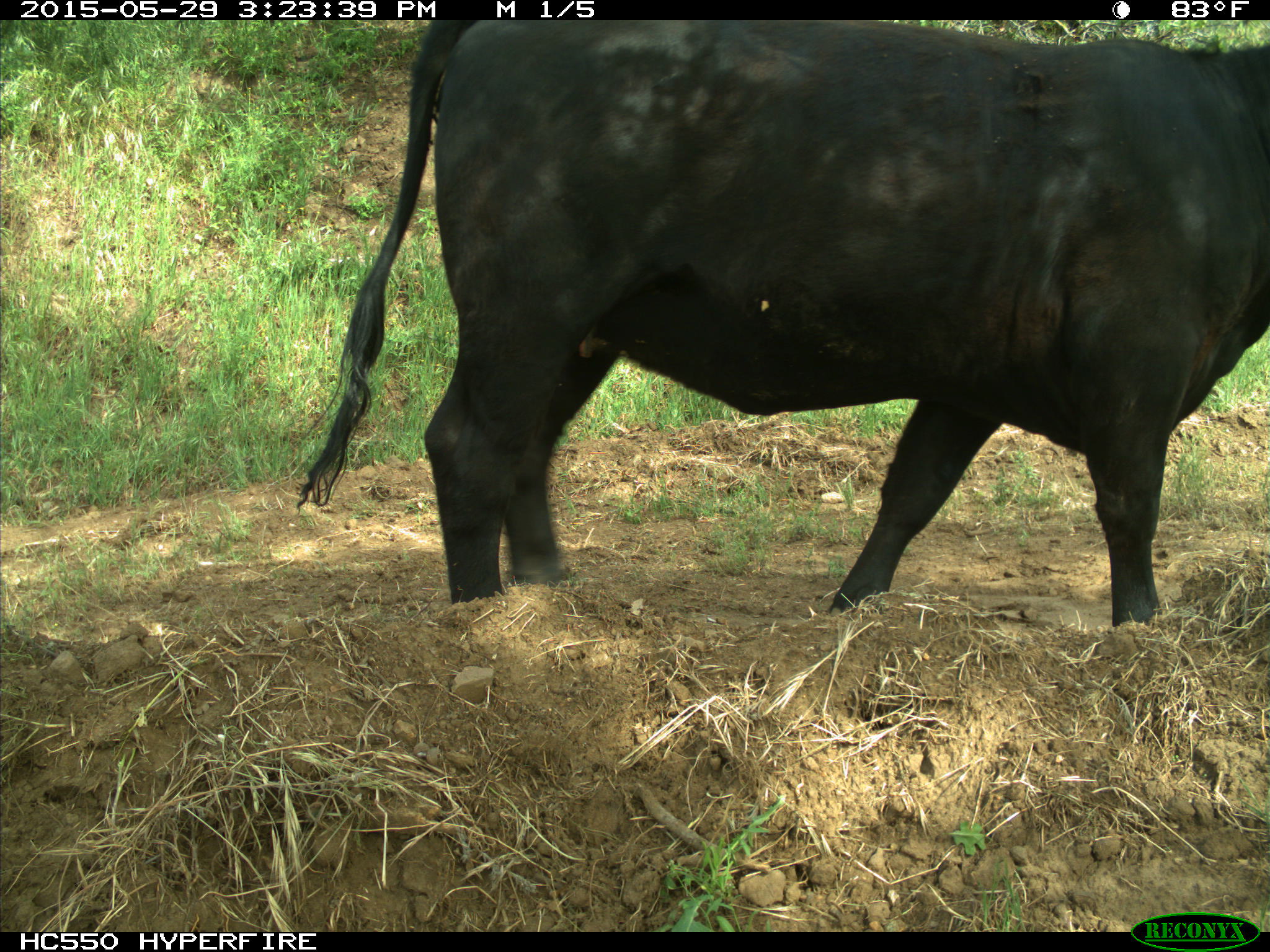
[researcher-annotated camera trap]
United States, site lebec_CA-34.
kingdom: Animalia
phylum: Chordata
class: Mammalia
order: Artiodactyla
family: Bovidae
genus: Bos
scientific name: Bos taurus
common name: domestic cow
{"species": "Bos taurus (domestic cow)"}